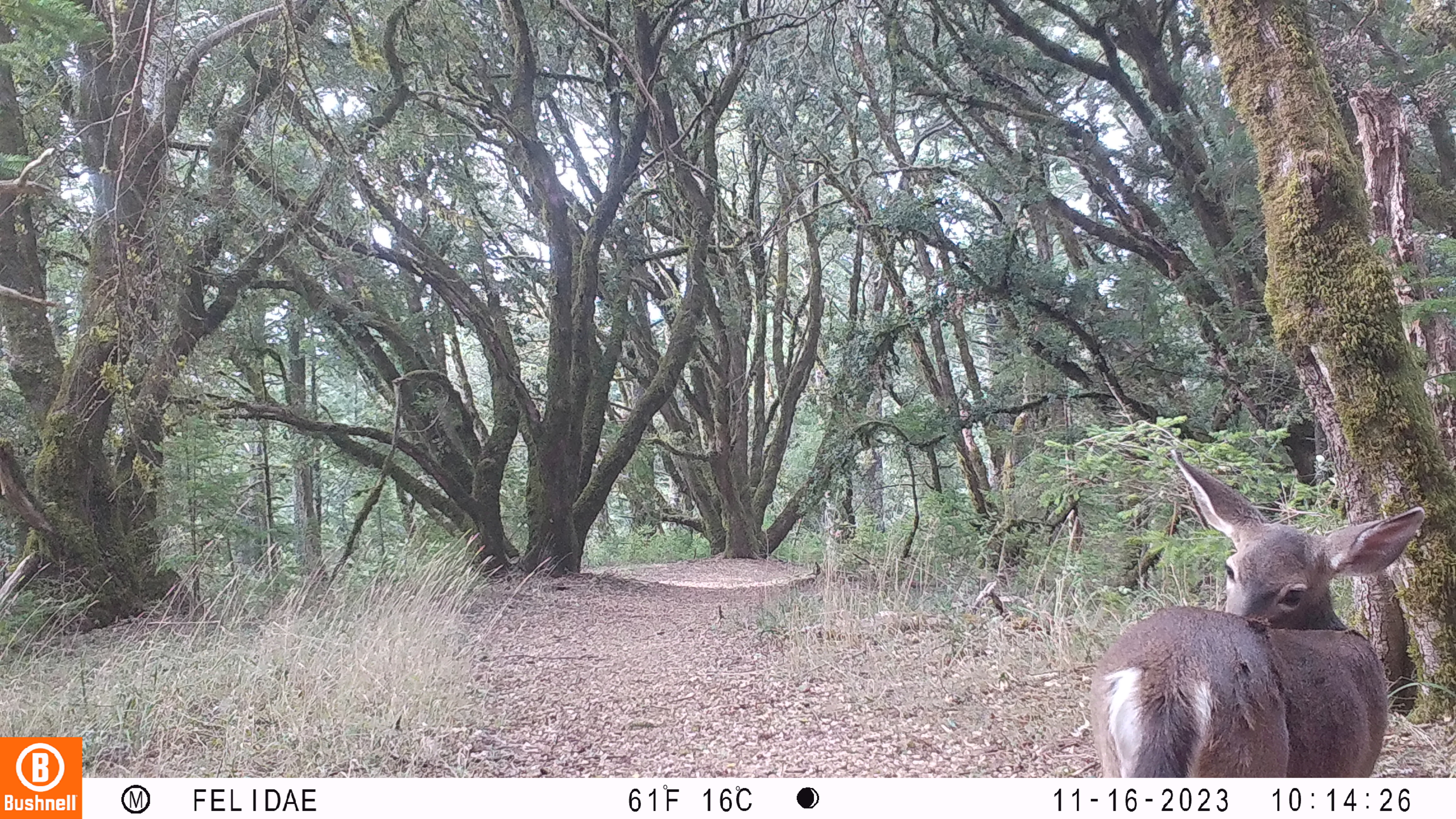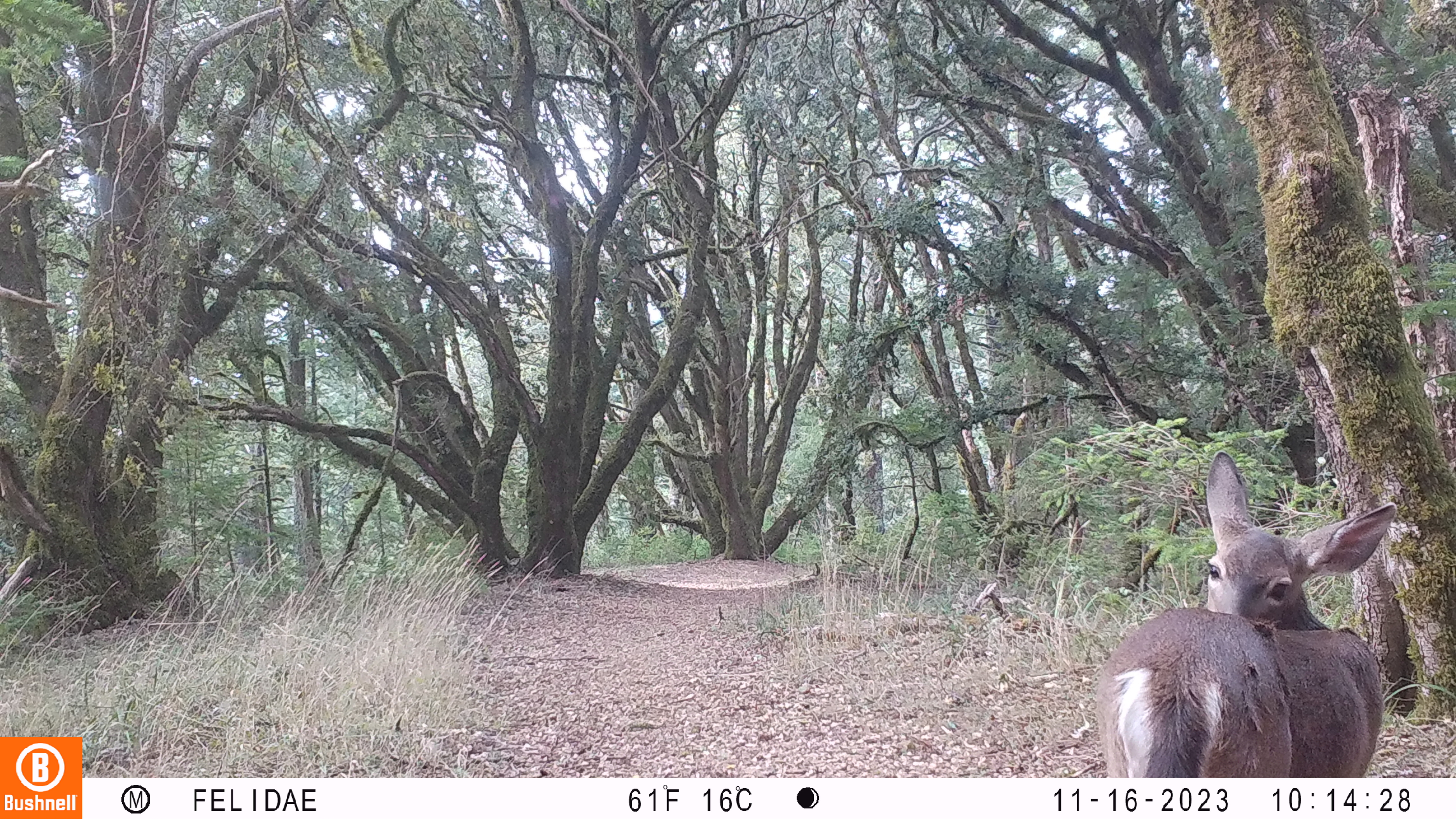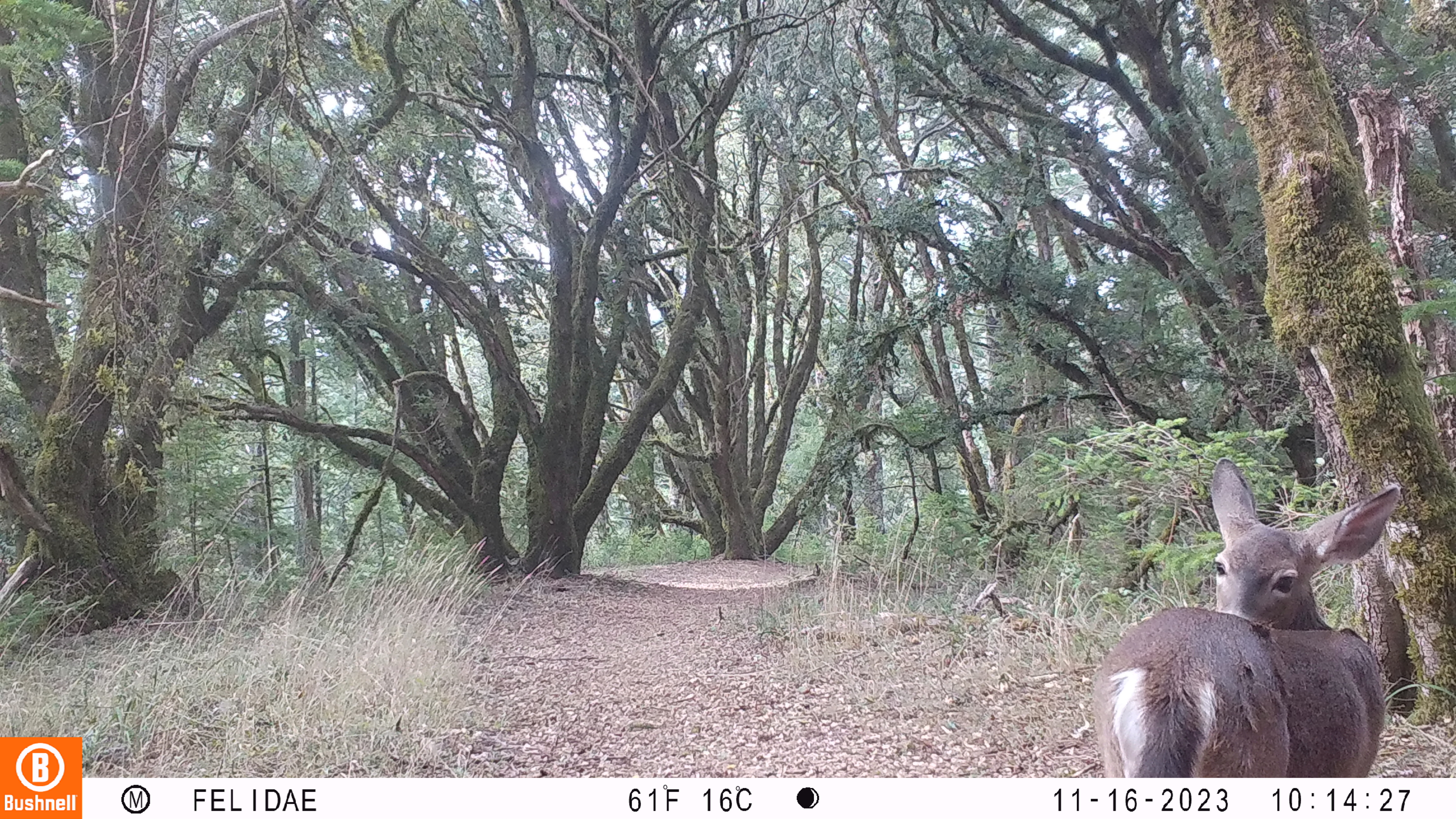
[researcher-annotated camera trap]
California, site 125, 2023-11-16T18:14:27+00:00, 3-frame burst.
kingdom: Animalia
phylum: Chordata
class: Mammalia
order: Artiodactyla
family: Cervidae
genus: Odocoileus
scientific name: Odocoileus hemionus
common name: mule deer